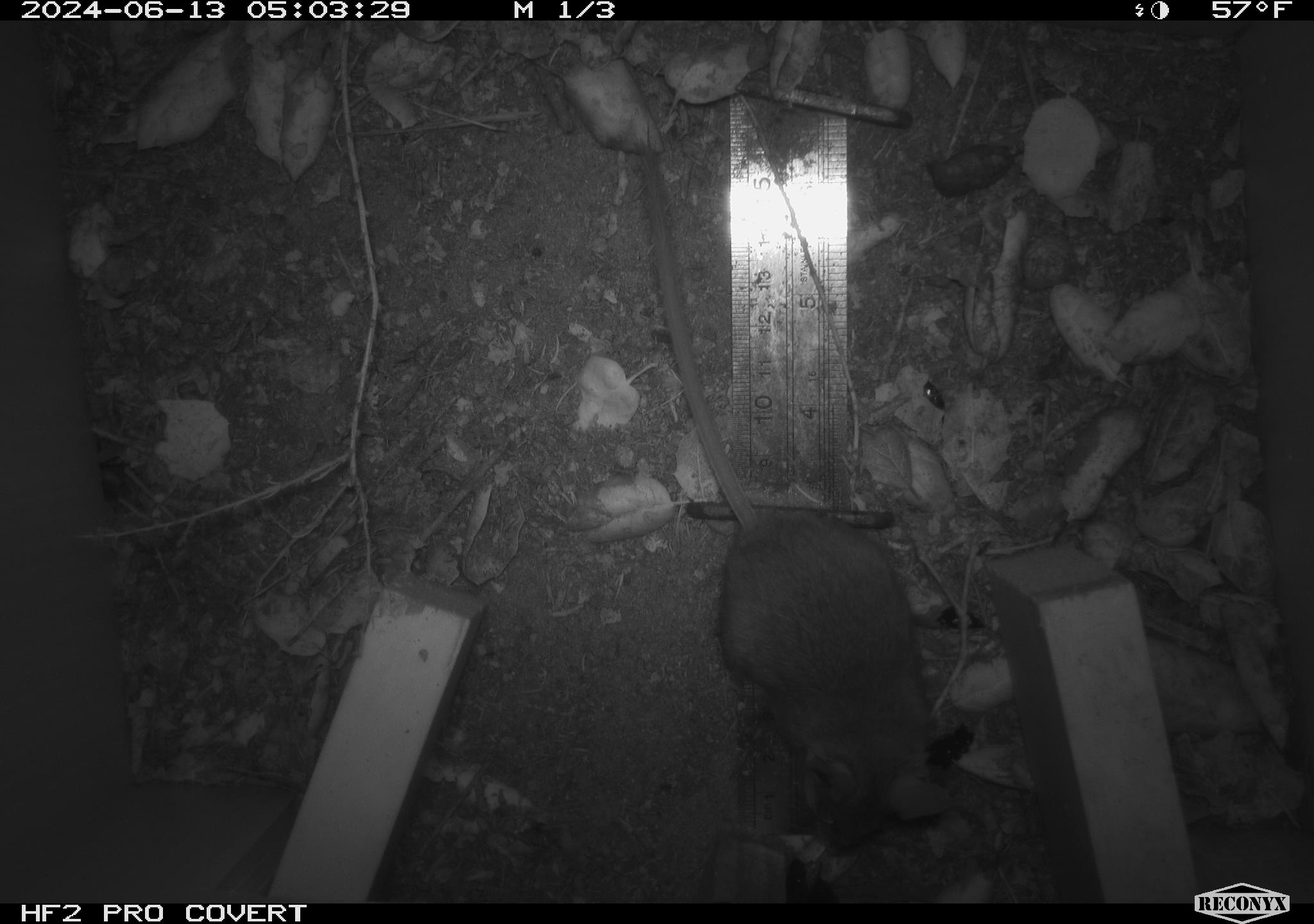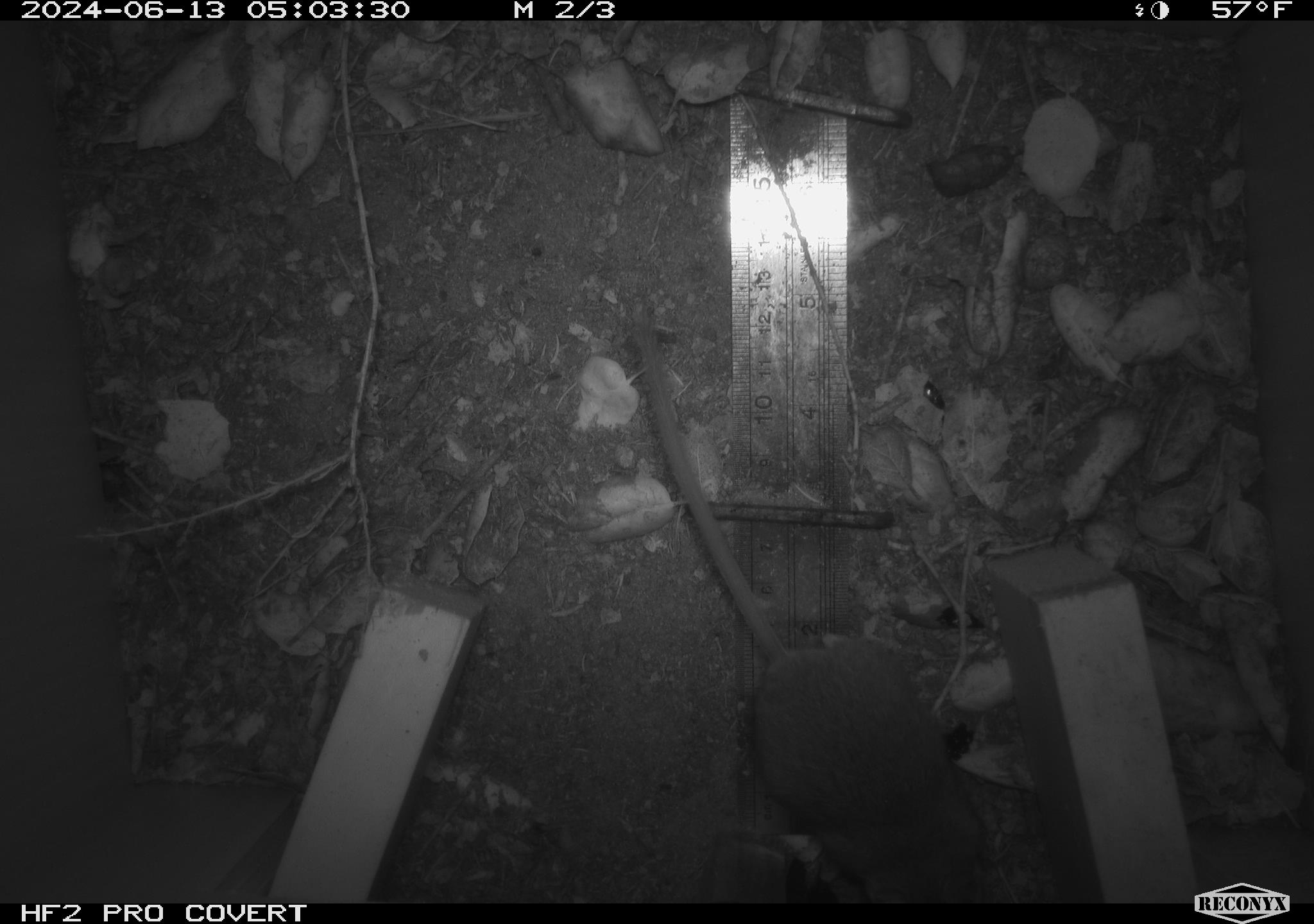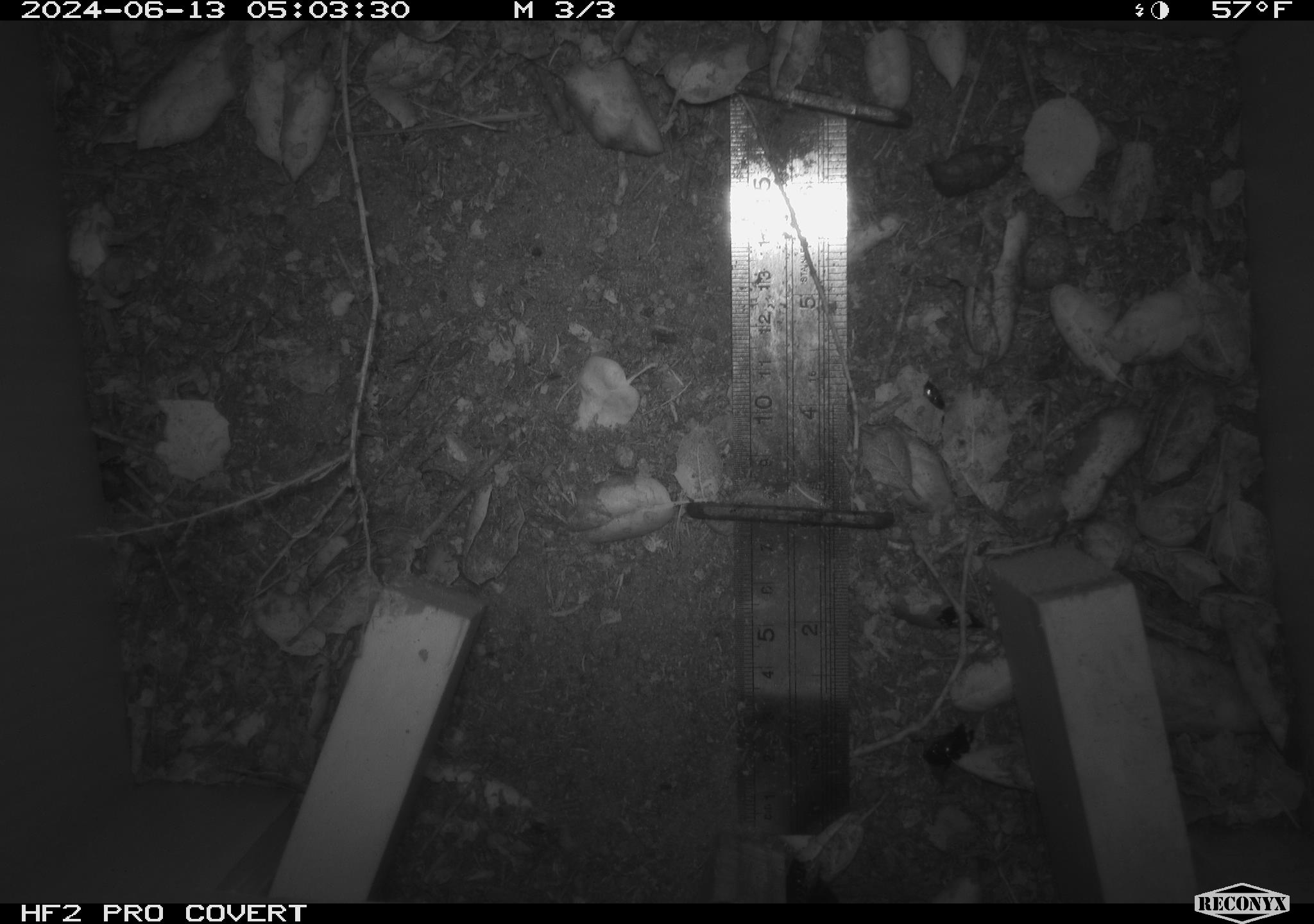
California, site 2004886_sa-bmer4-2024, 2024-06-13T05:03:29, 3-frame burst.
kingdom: Animalia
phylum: Chordata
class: Mammalia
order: Rodentia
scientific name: Rodentia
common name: woodrat or rat or mouse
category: woodrat or rat or mouse species